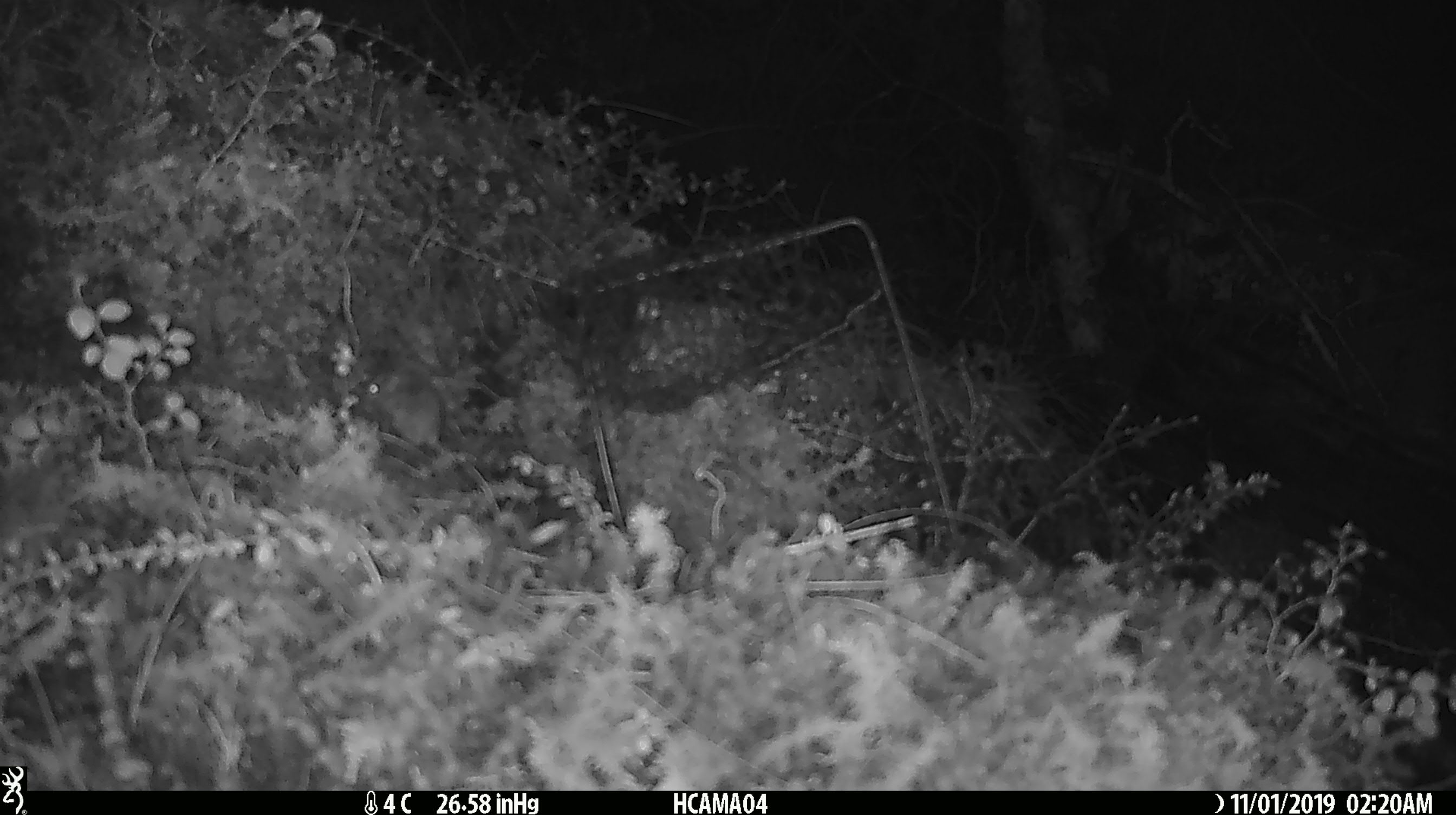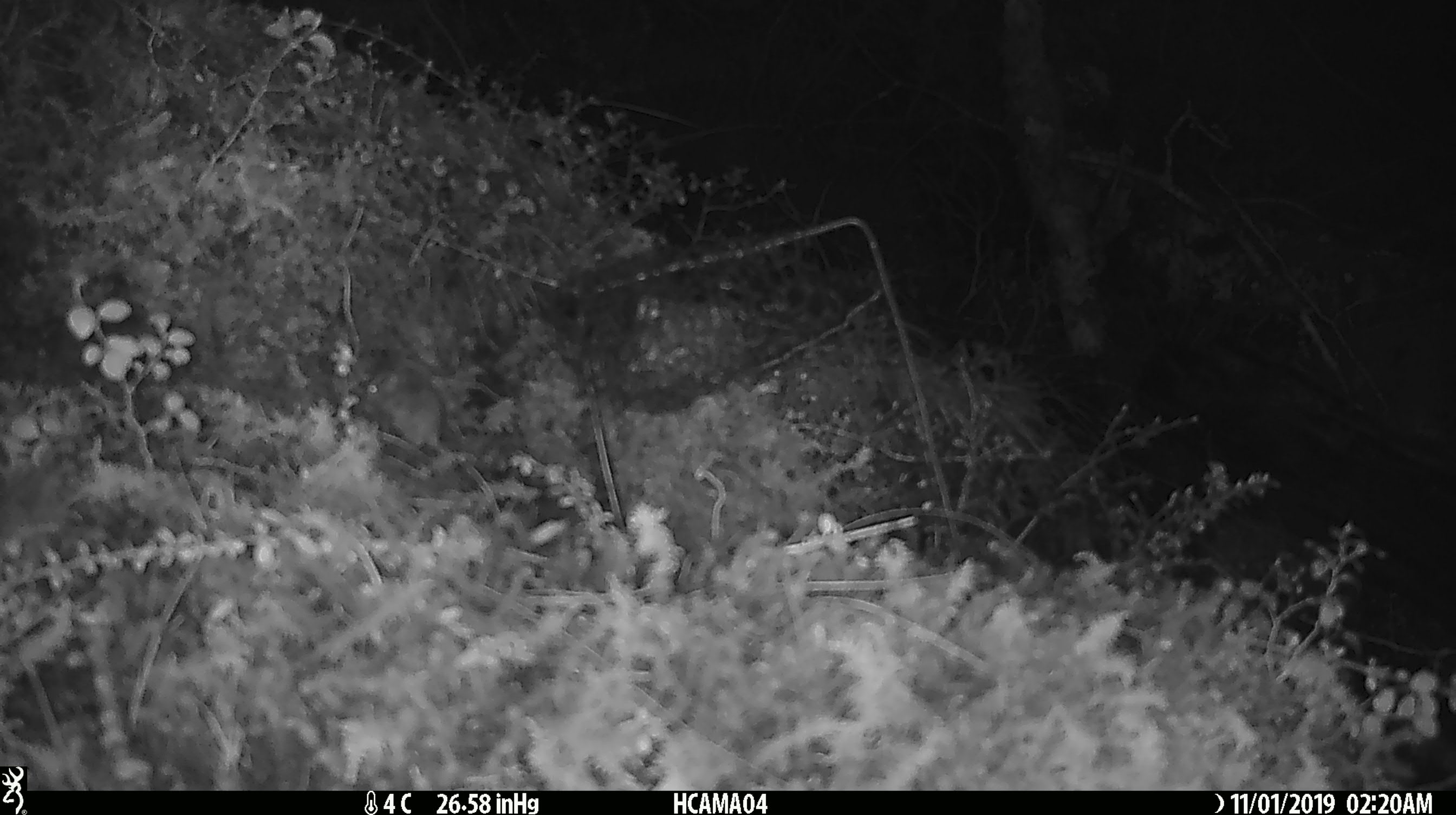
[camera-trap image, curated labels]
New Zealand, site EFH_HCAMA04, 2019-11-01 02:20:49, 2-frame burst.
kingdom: Animalia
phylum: Chordata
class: Mammalia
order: Rodentia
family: Muridae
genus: Mus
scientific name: Mus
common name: mouse